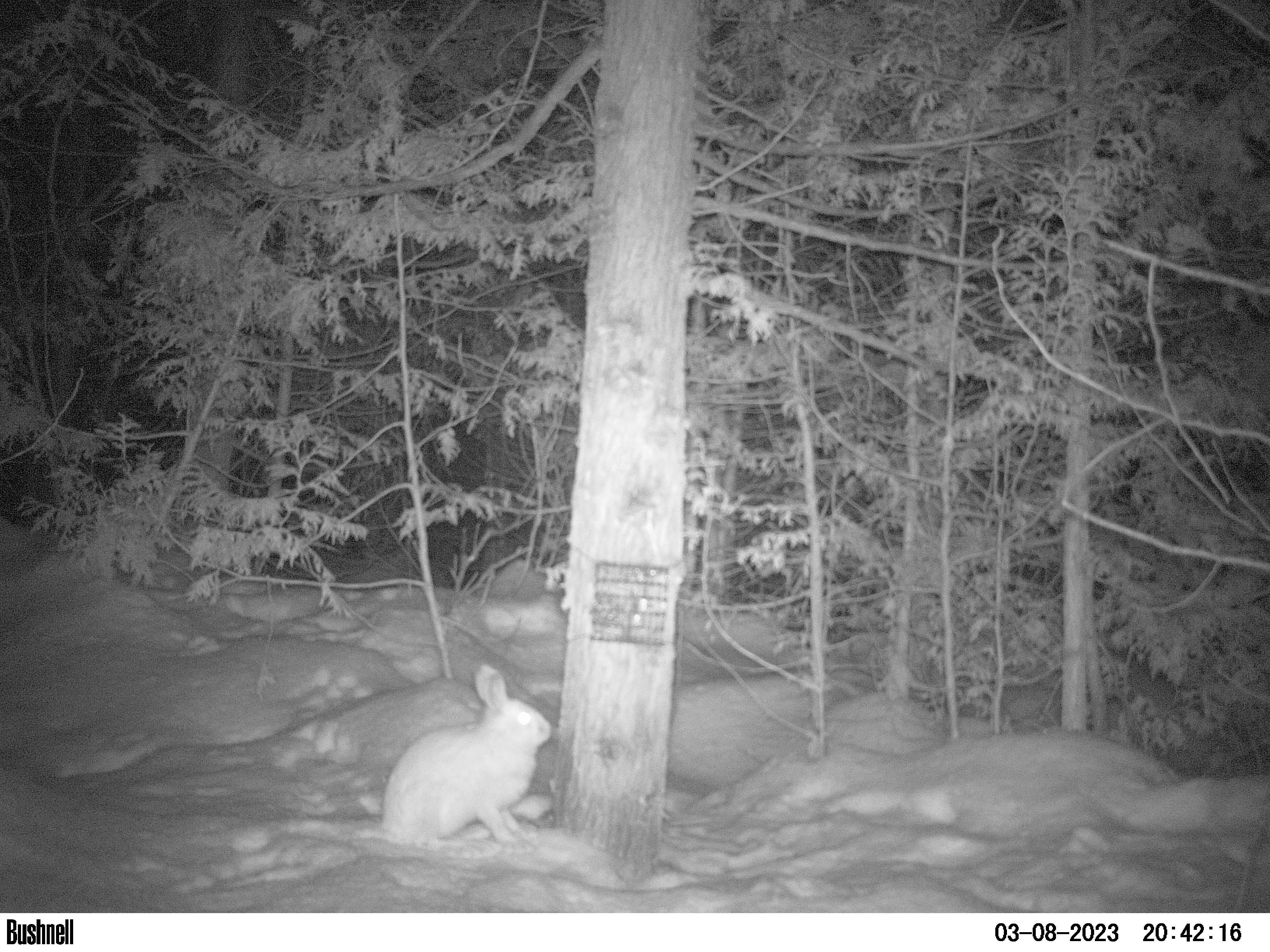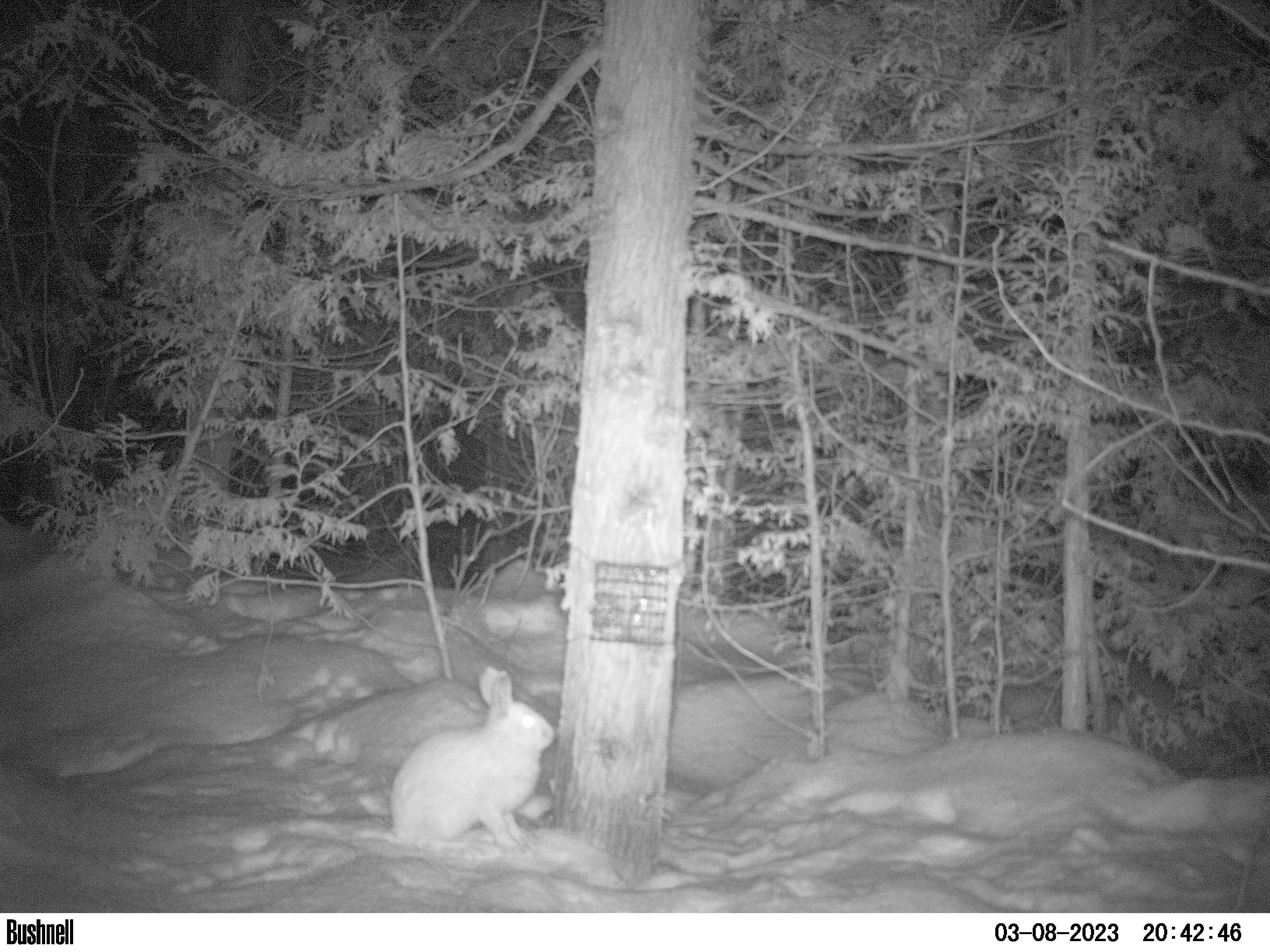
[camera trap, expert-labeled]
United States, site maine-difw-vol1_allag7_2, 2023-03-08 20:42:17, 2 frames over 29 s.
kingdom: Animalia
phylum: Chordata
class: Mammalia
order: Lagomorpha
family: Leporidae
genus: Lepus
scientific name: Lepus americanus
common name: snowshoe hare